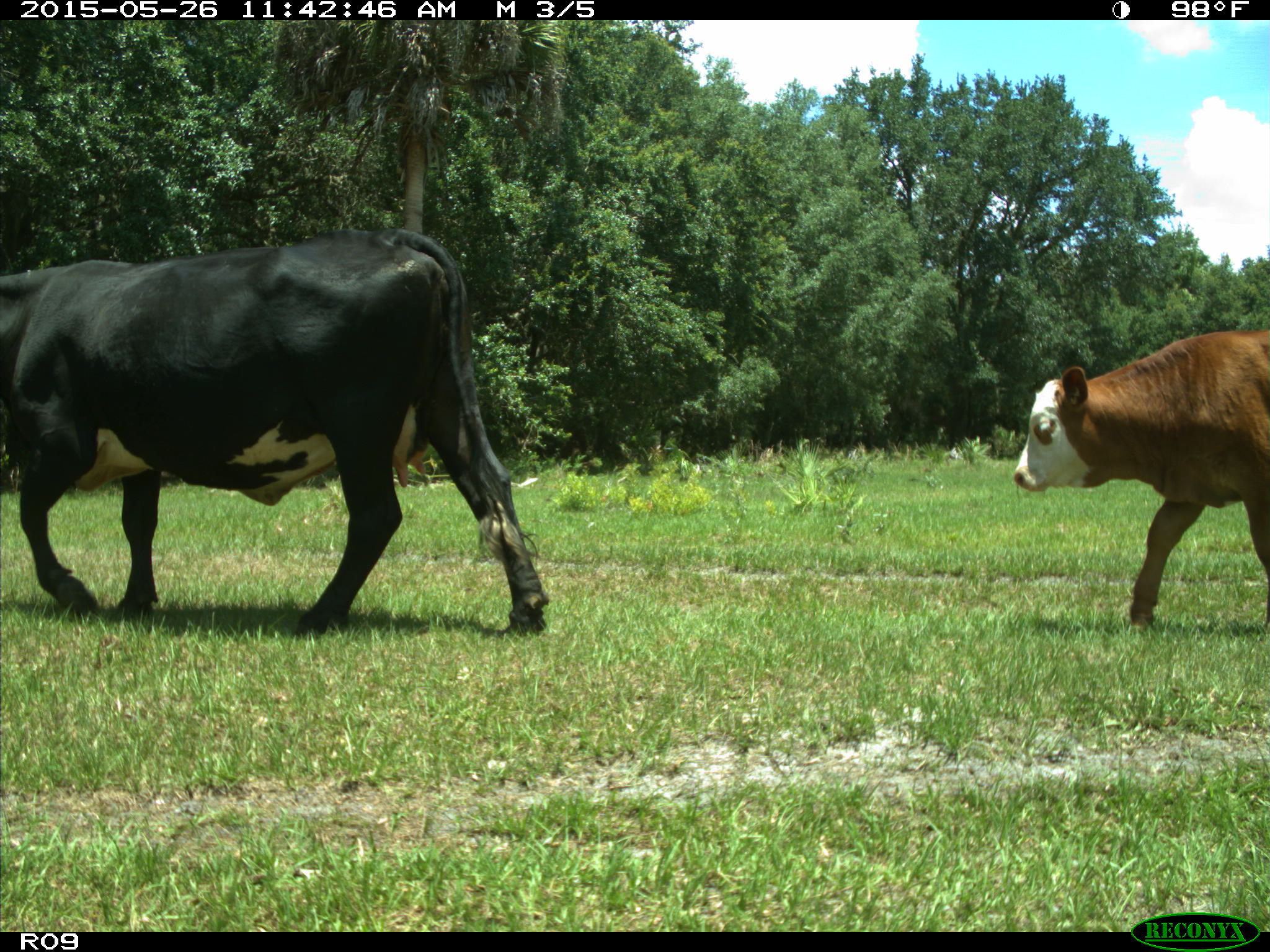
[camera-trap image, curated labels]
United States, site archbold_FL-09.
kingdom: Animalia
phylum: Chordata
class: Mammalia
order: Artiodactyla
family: Bovidae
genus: Bos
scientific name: Bos taurus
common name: domestic cow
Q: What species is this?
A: Bos taurus (domestic cow).